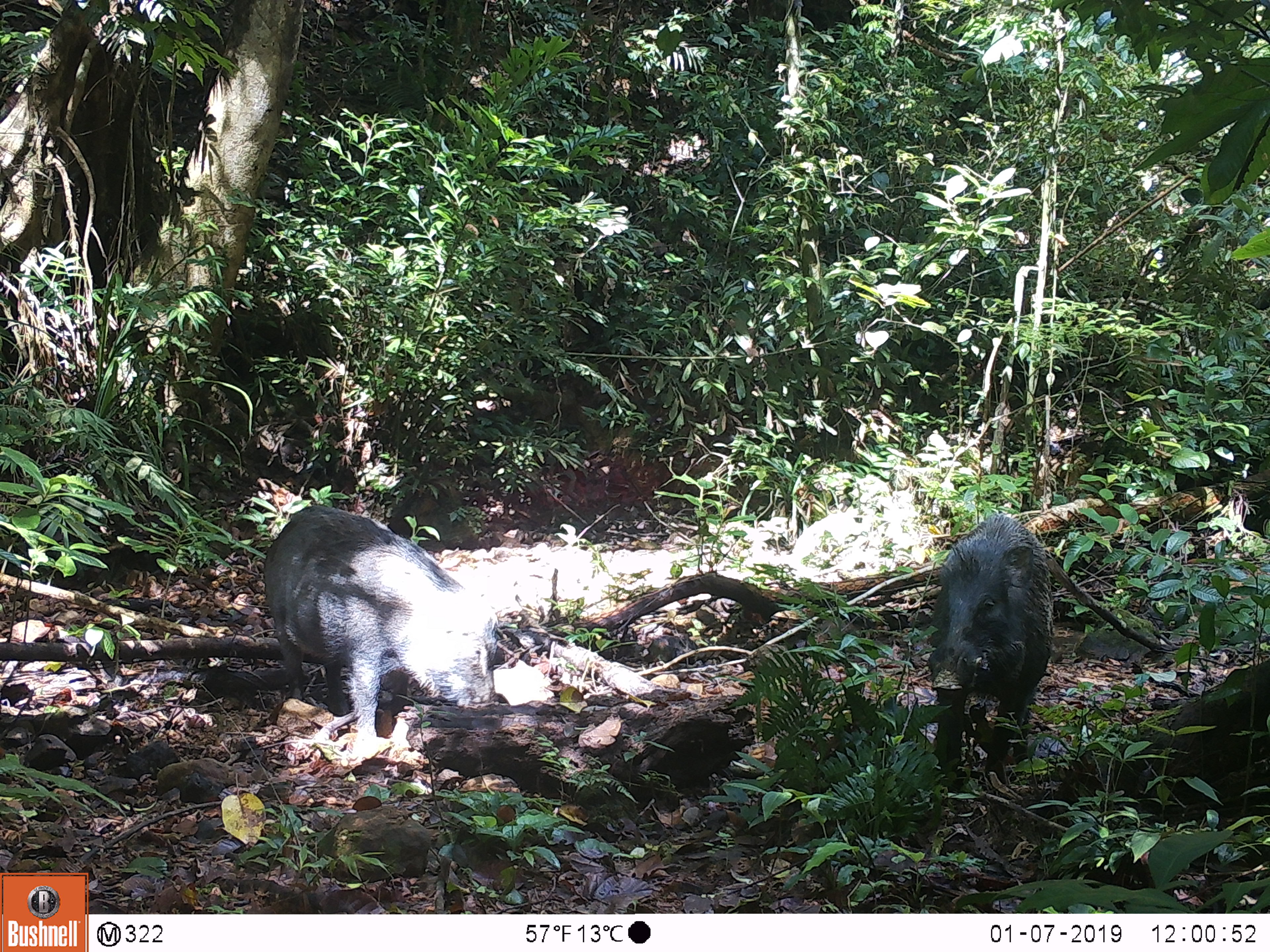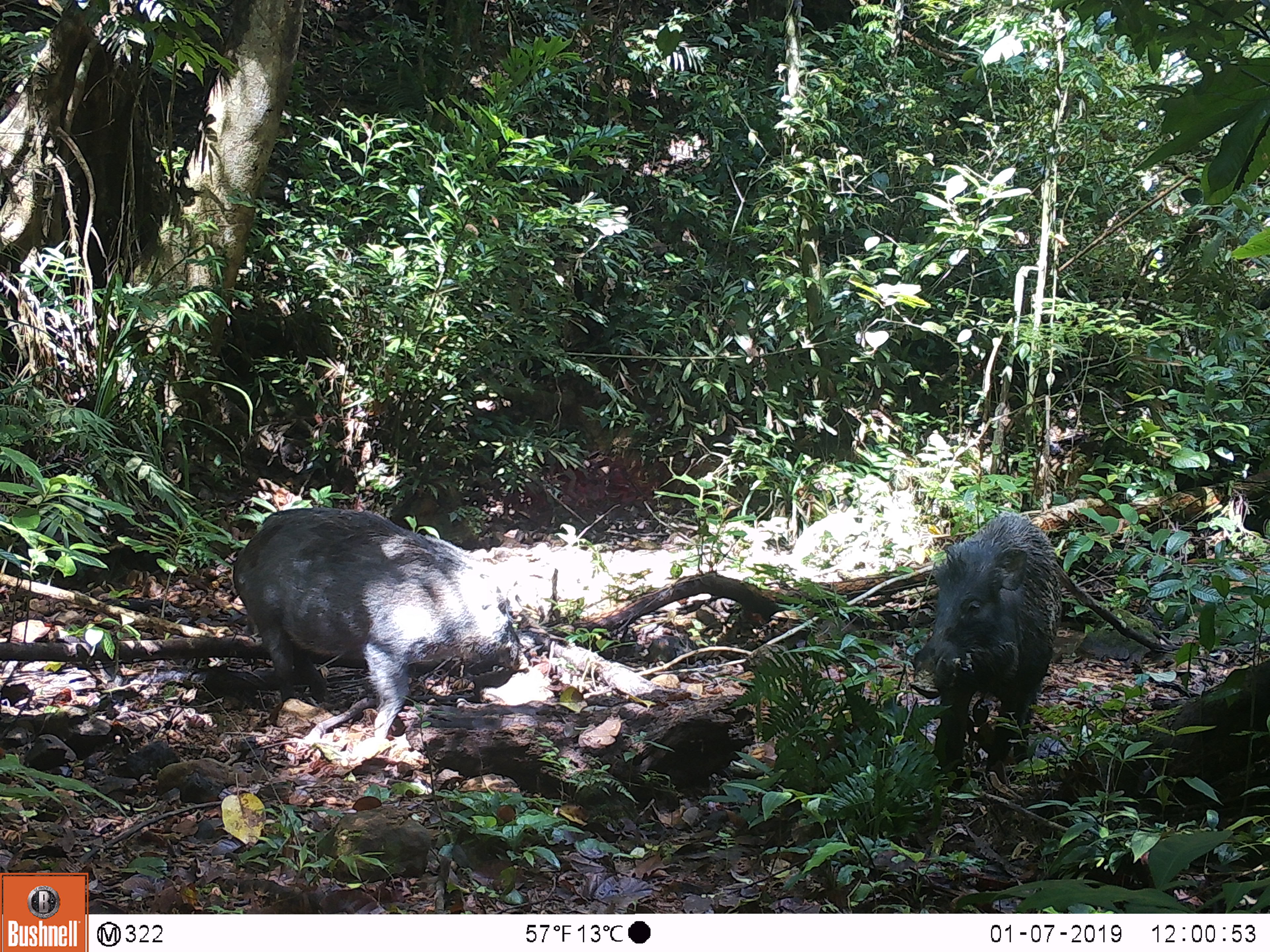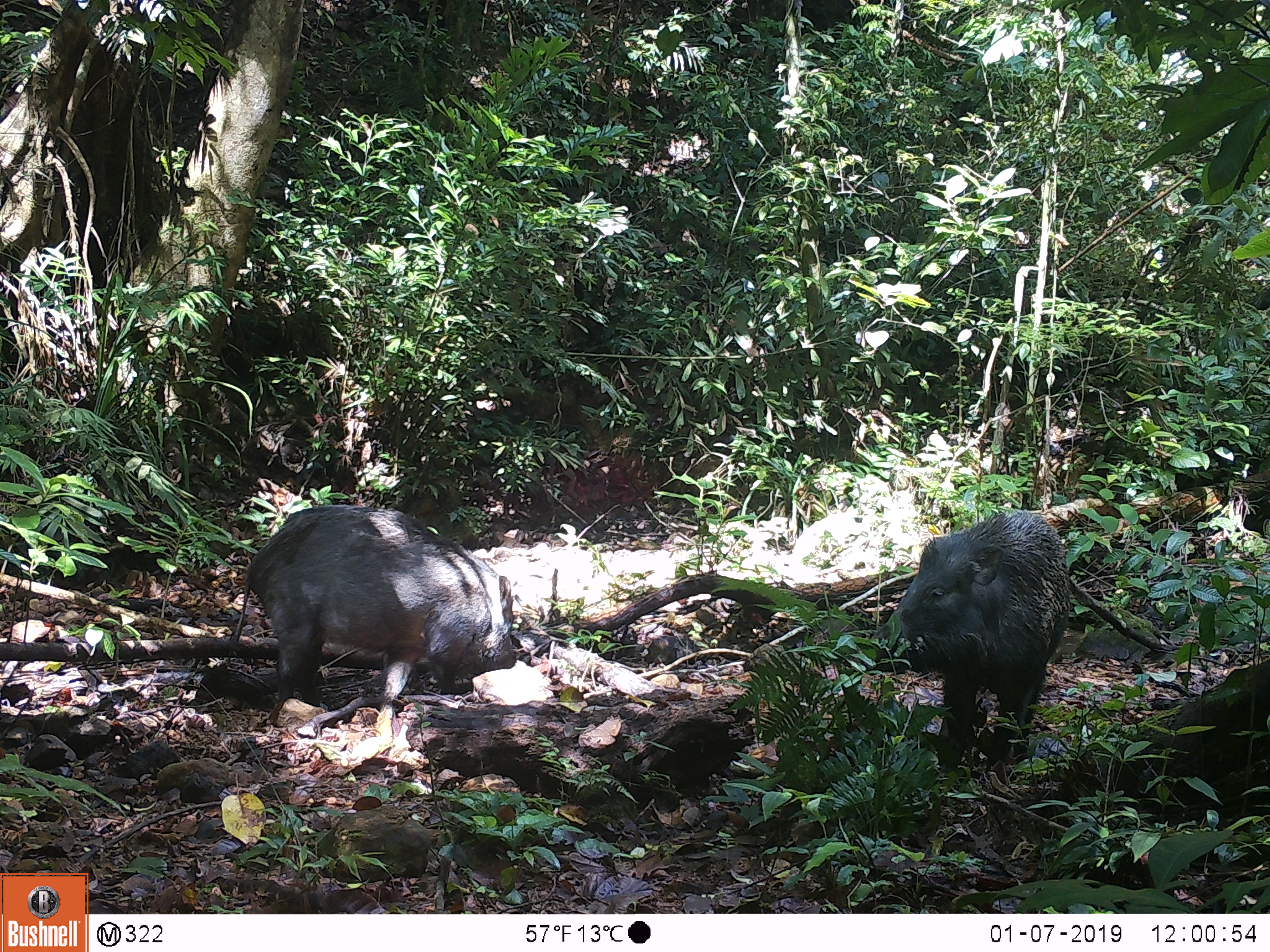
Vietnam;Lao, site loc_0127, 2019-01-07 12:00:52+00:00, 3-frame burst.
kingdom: Animalia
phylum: Chordata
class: Mammalia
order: Artiodactyla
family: Suidae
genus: Sus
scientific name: Sus scrofa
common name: eurasian wild pig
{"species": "eurasian wild pig (Sus scrofa)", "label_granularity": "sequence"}